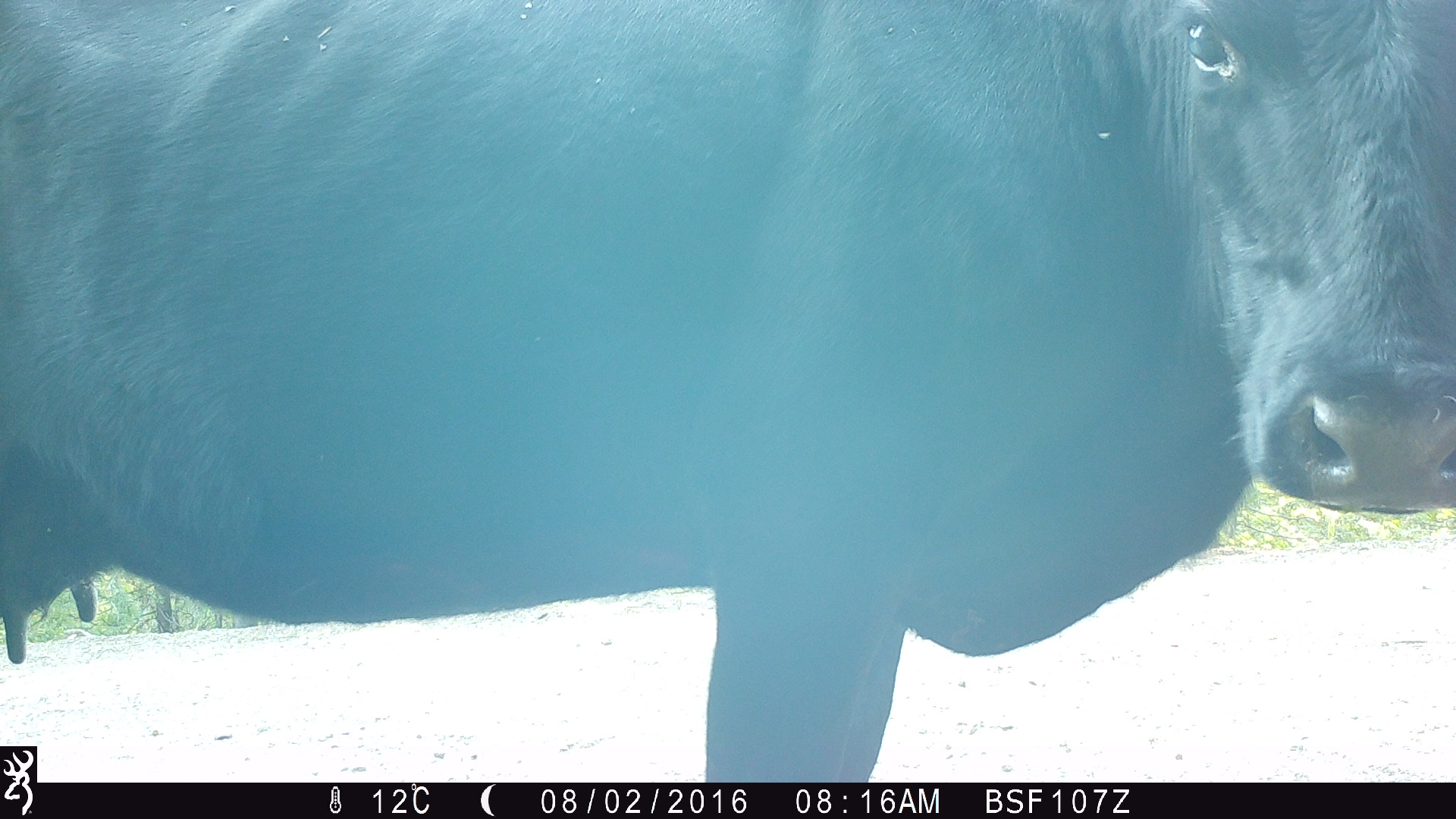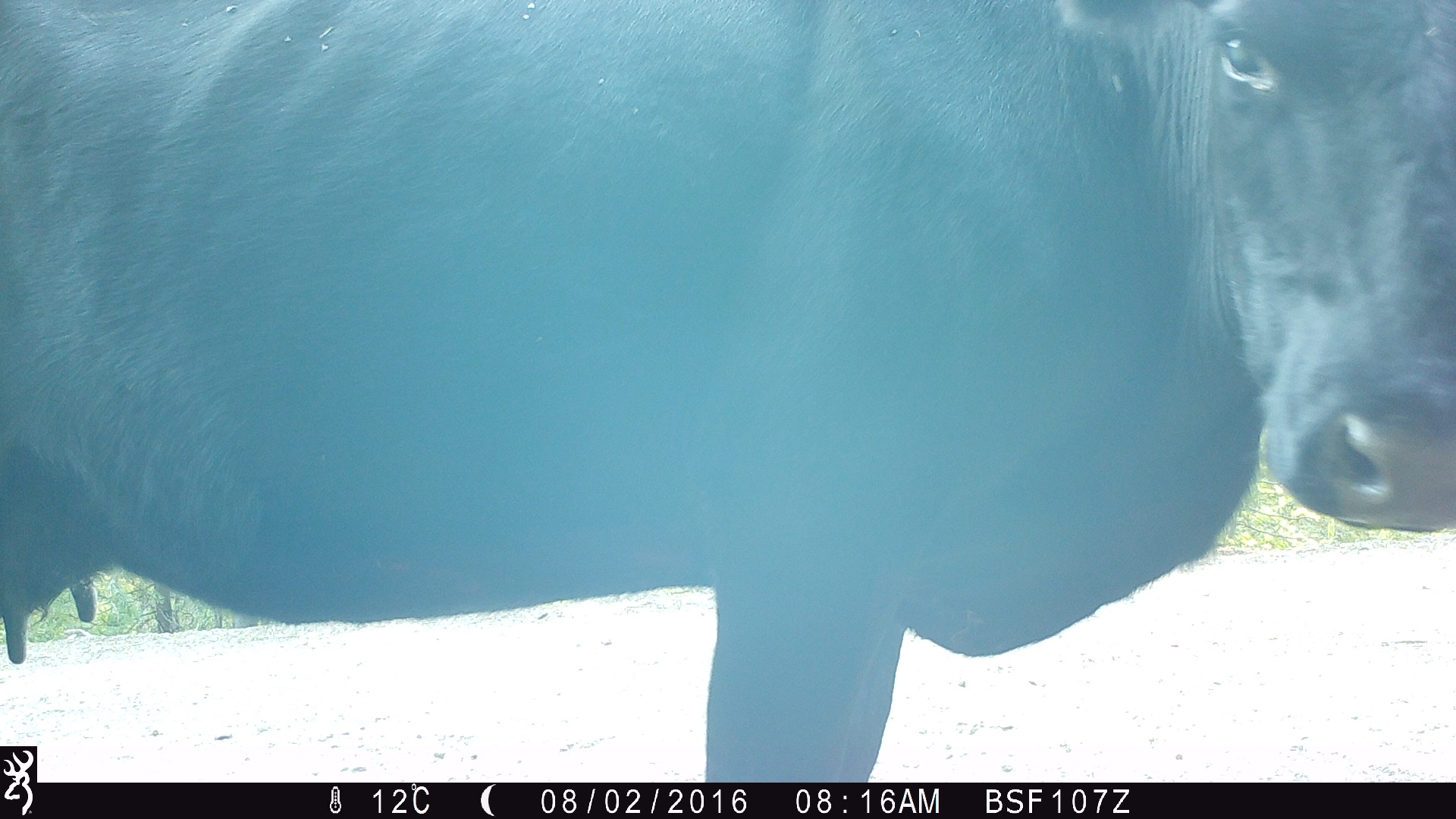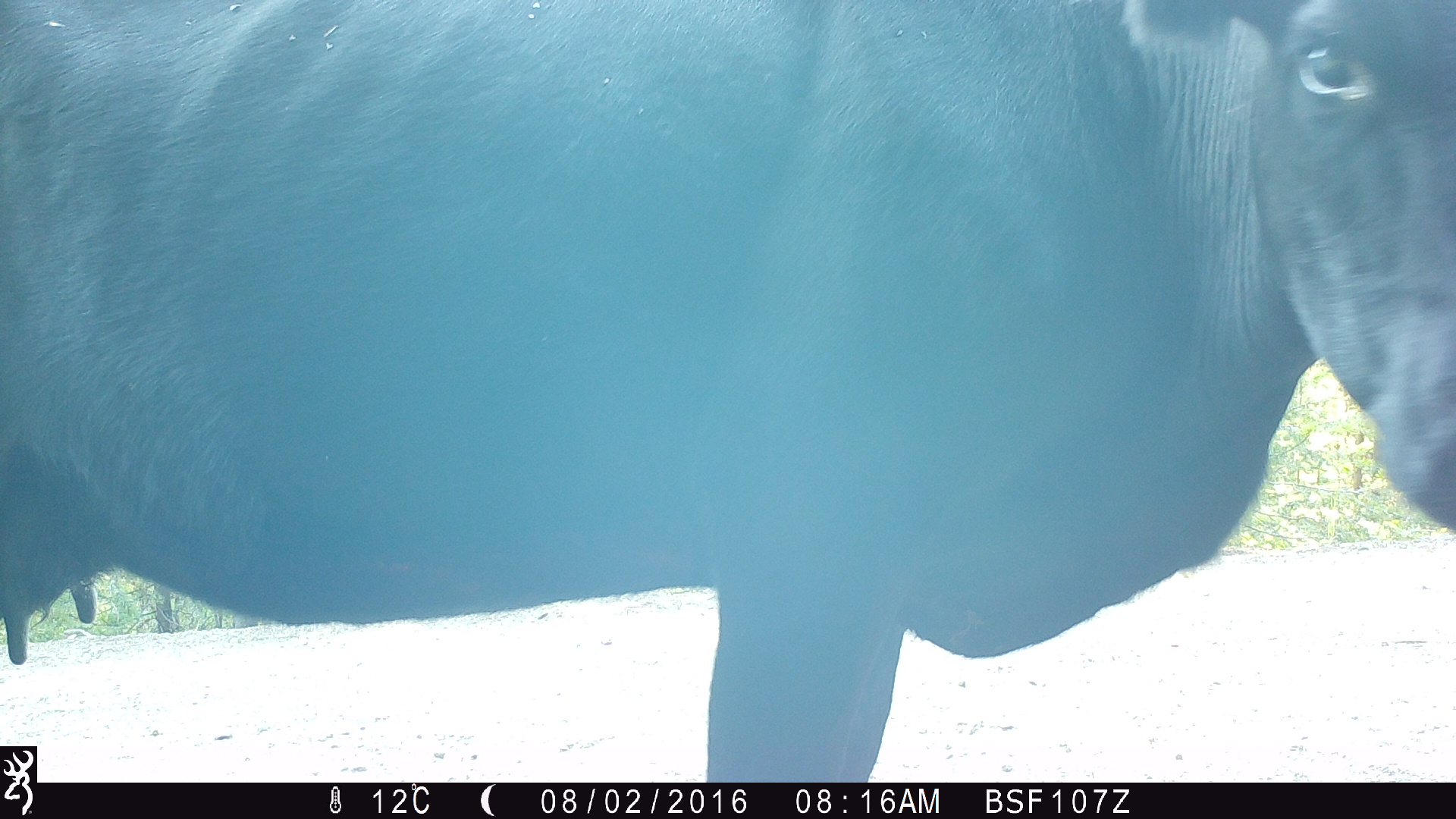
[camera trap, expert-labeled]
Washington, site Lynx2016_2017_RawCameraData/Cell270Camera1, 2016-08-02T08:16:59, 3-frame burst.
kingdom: Animalia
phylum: Chordata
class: Mammalia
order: Artiodactyla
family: Bovidae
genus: Bos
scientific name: Bos taurus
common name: domestic cattle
Domestic cattle (Bos taurus). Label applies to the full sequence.